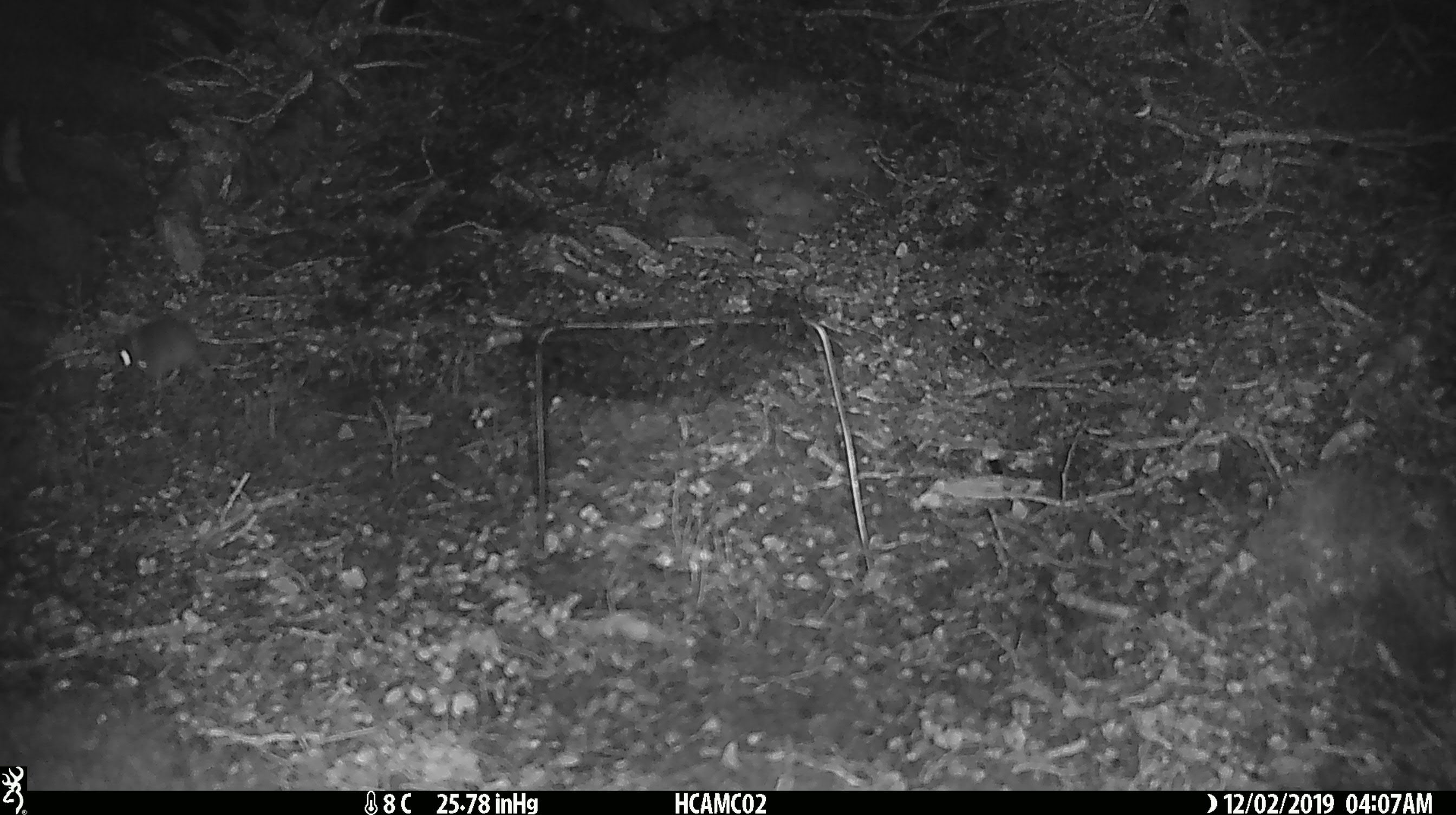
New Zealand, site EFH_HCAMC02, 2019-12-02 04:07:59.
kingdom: Animalia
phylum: Chordata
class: Mammalia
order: Rodentia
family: Muridae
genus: Mus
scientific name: Mus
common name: mouse